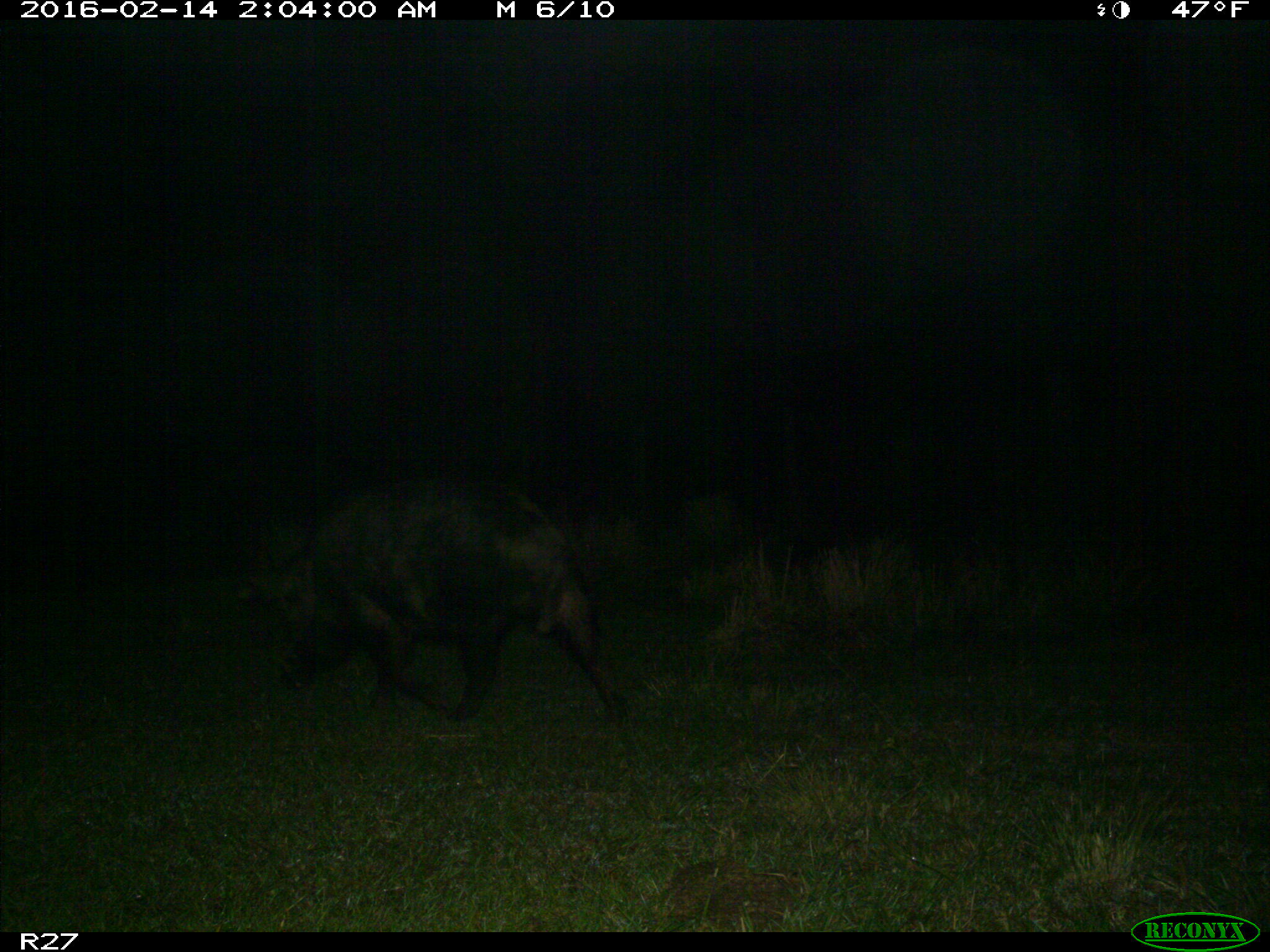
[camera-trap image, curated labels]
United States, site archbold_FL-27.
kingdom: Animalia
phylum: Chordata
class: Mammalia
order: Artiodactyla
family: Suidae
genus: Sus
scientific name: Sus scrofa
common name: wild boar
Sus scrofa (wild boar).